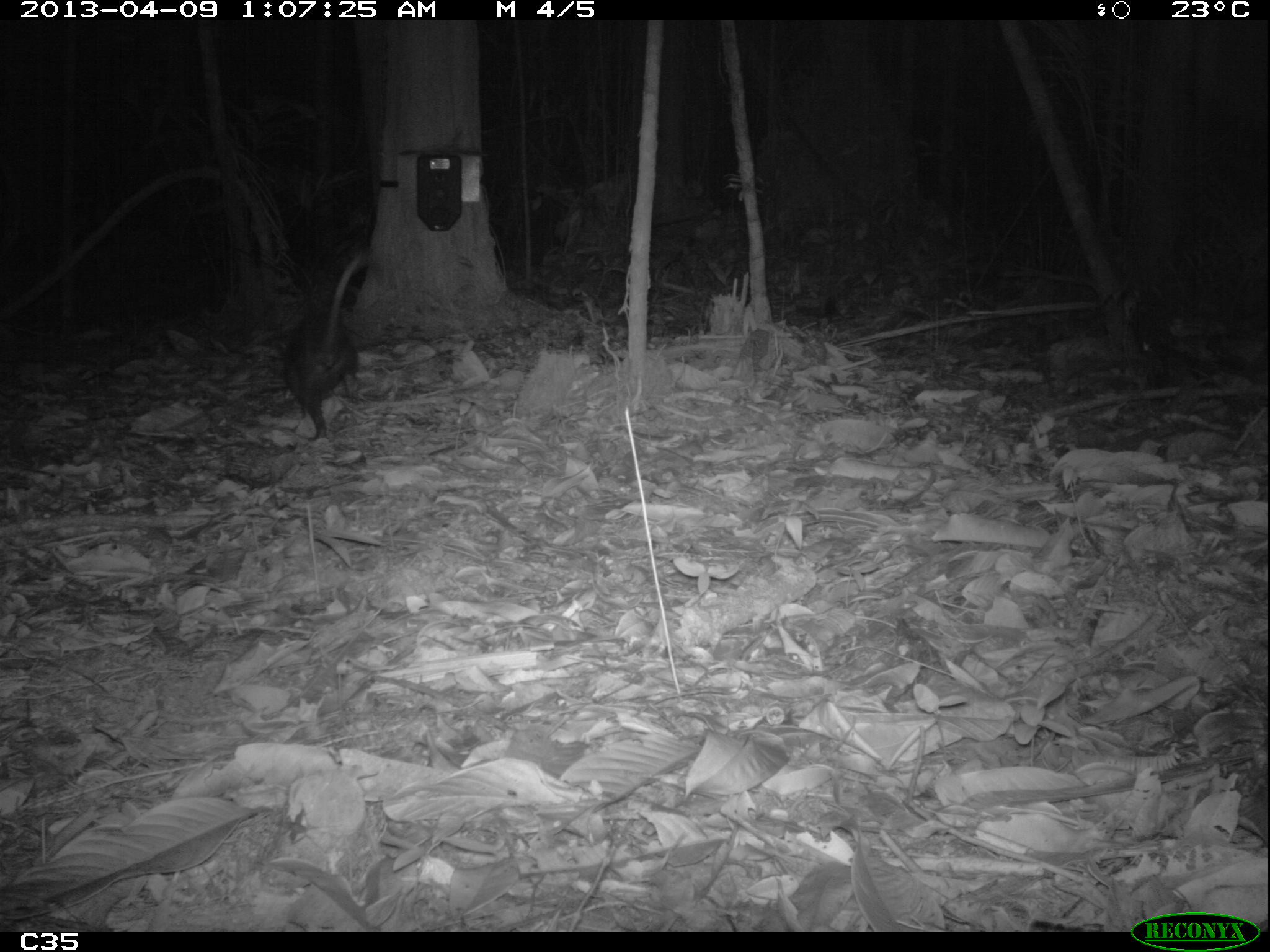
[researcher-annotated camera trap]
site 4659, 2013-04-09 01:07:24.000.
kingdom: Animalia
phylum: Chordata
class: Mammalia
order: Didelphimorphia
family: Didelphidae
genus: Didelphis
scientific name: Didelphis imperfecta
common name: guianan white-eared opossum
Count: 1.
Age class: adult.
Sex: female.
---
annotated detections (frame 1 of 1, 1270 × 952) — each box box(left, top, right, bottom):
didelphis imperfecta: box(281, 252, 364, 443)